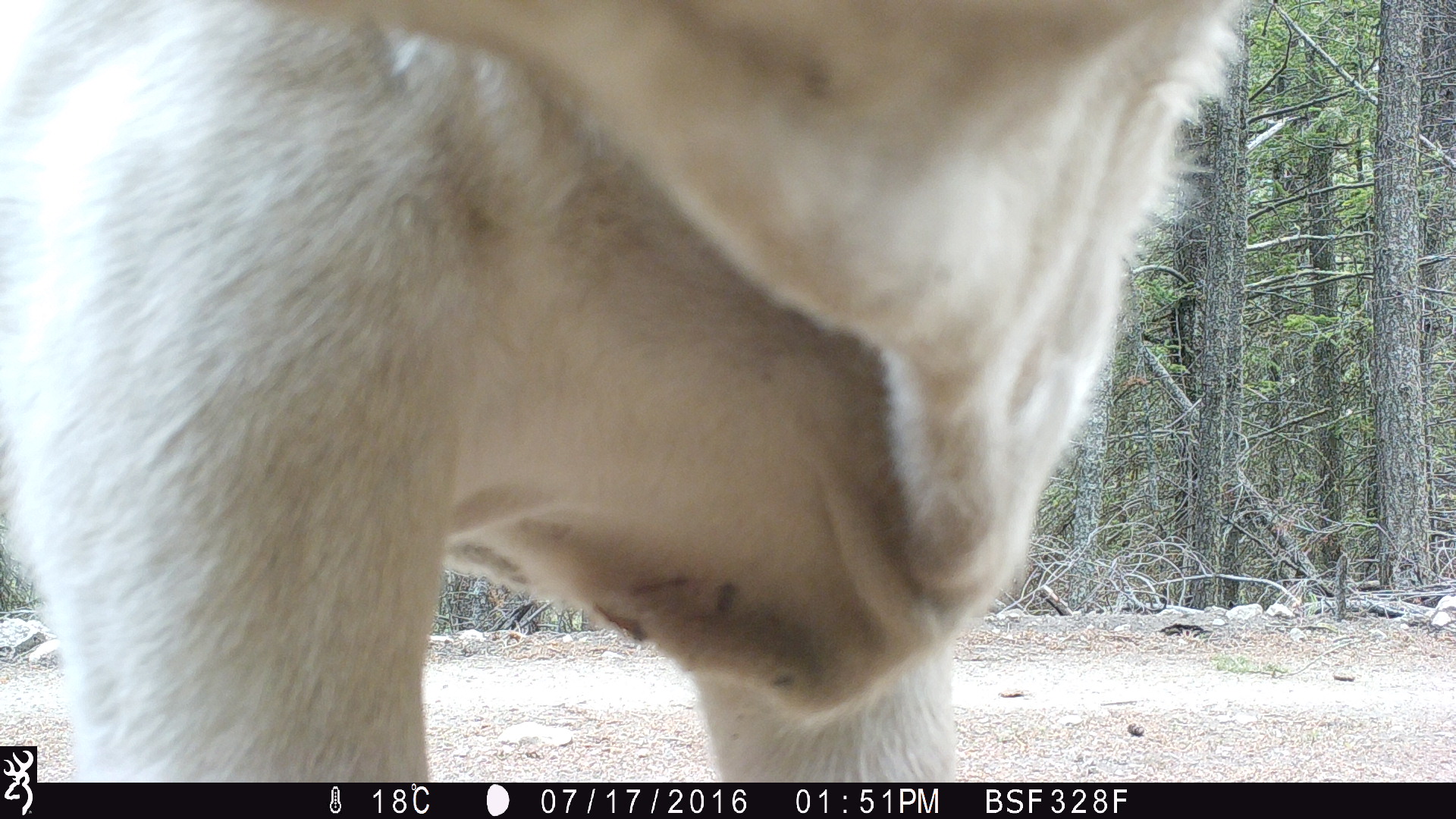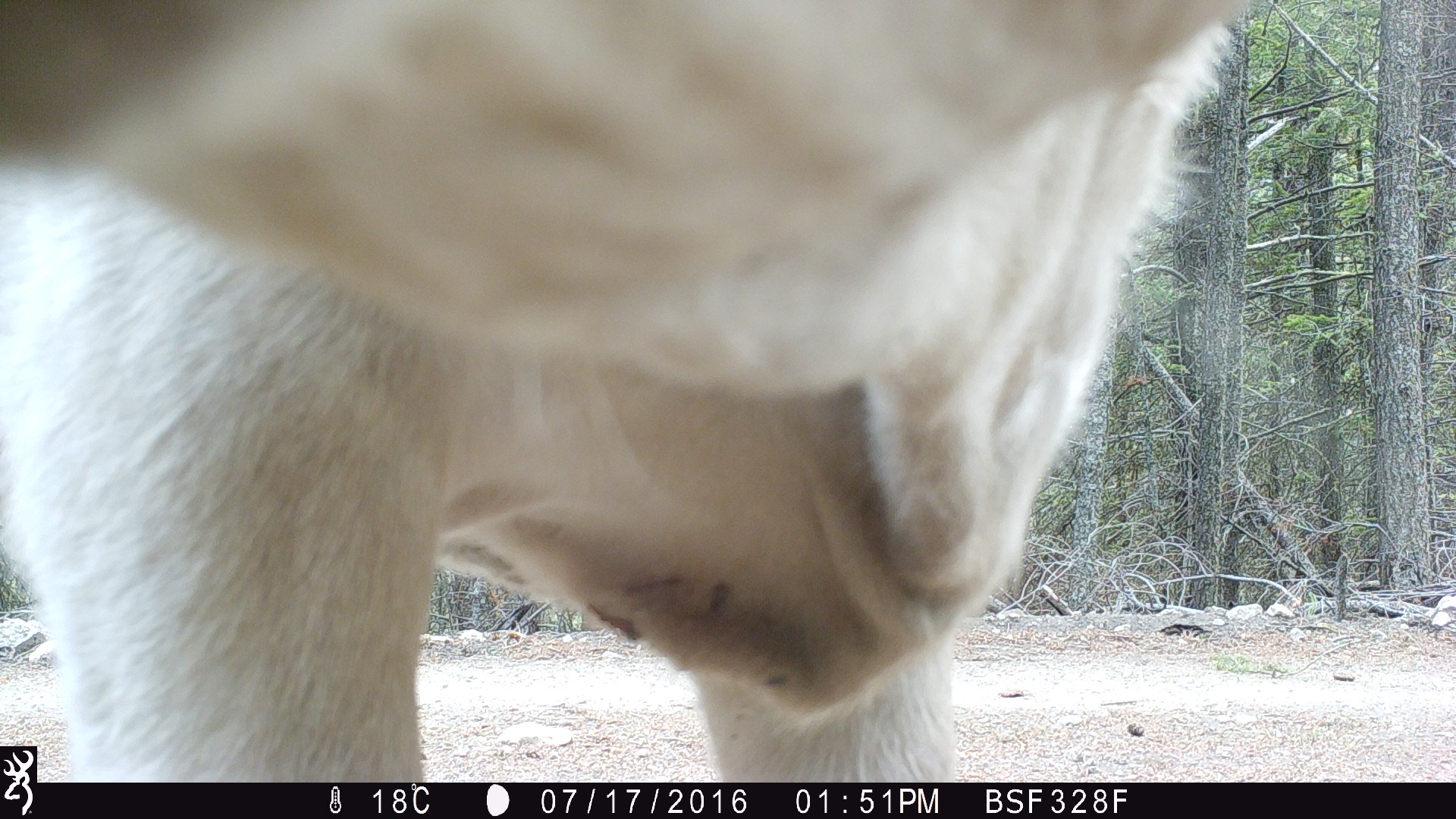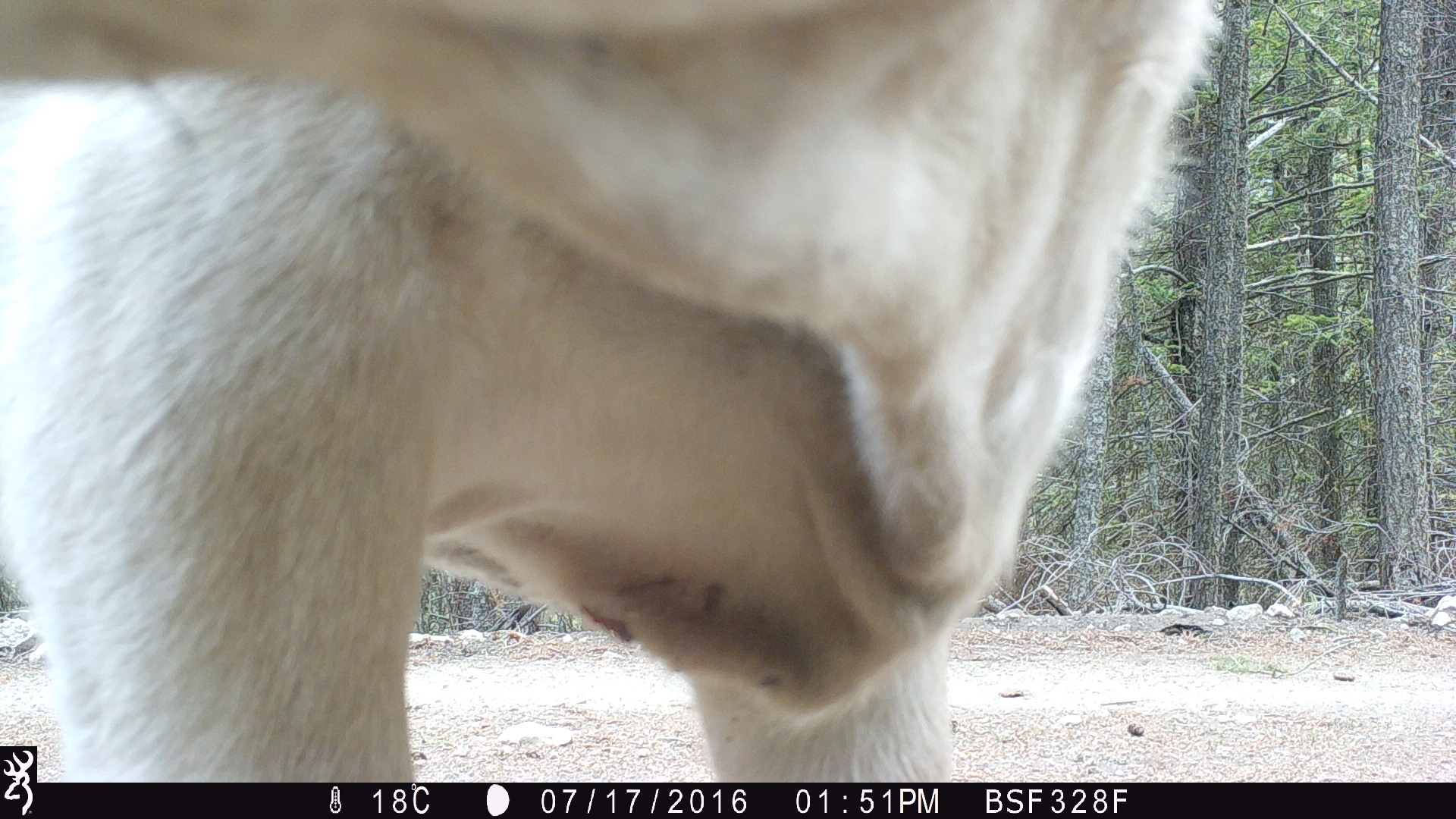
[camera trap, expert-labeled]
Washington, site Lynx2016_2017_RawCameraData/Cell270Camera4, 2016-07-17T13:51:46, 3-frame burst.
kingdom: Animalia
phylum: Chordata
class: Mammalia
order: Artiodactyla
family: Bovidae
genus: Bos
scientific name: Bos taurus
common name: domestic cattle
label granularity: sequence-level